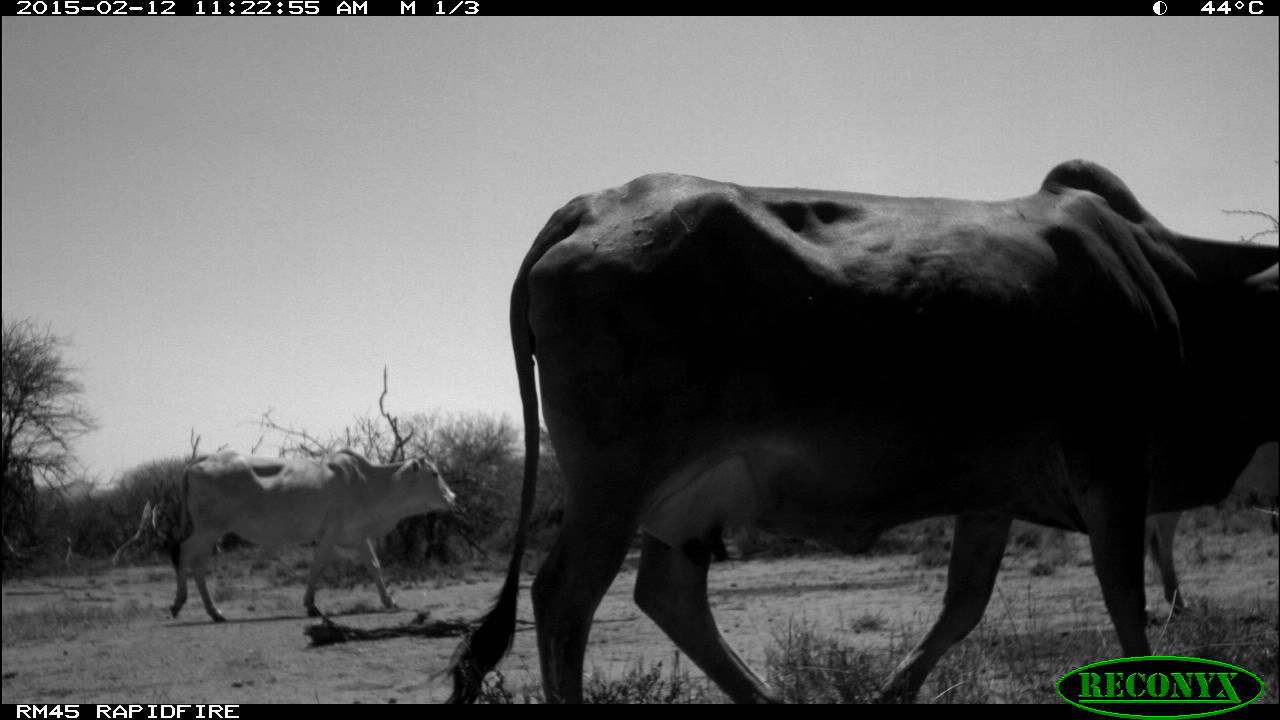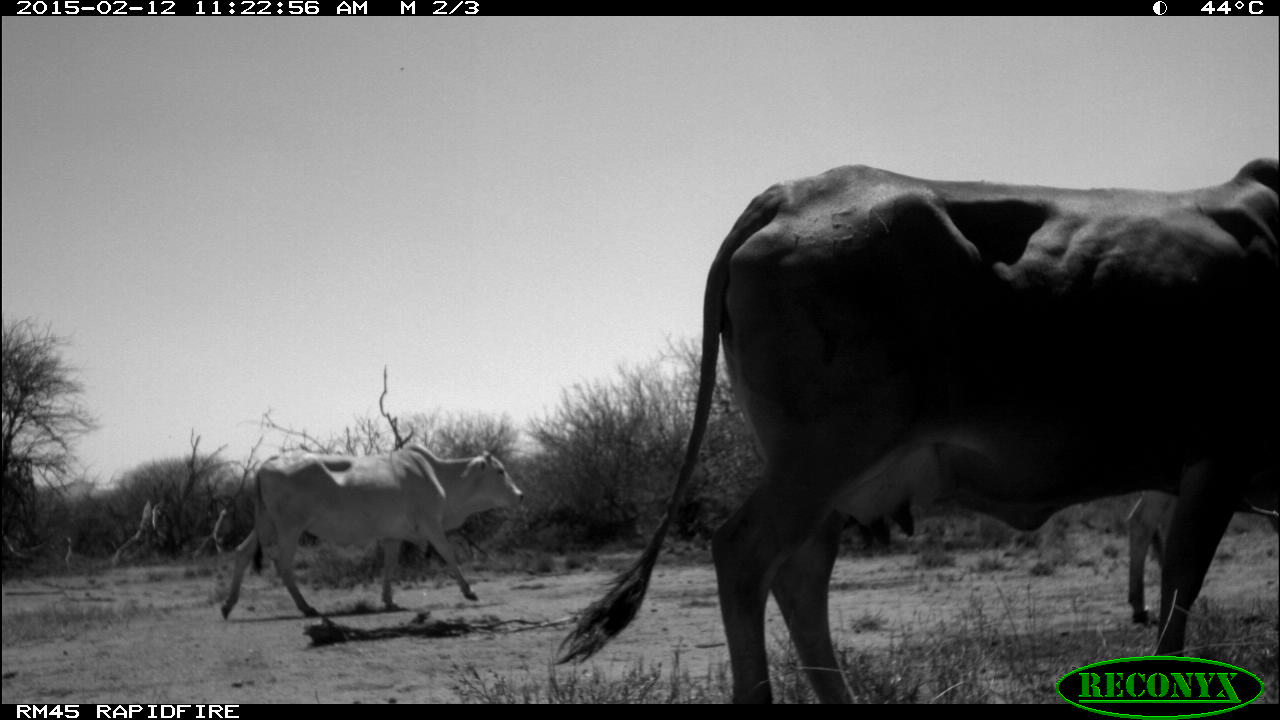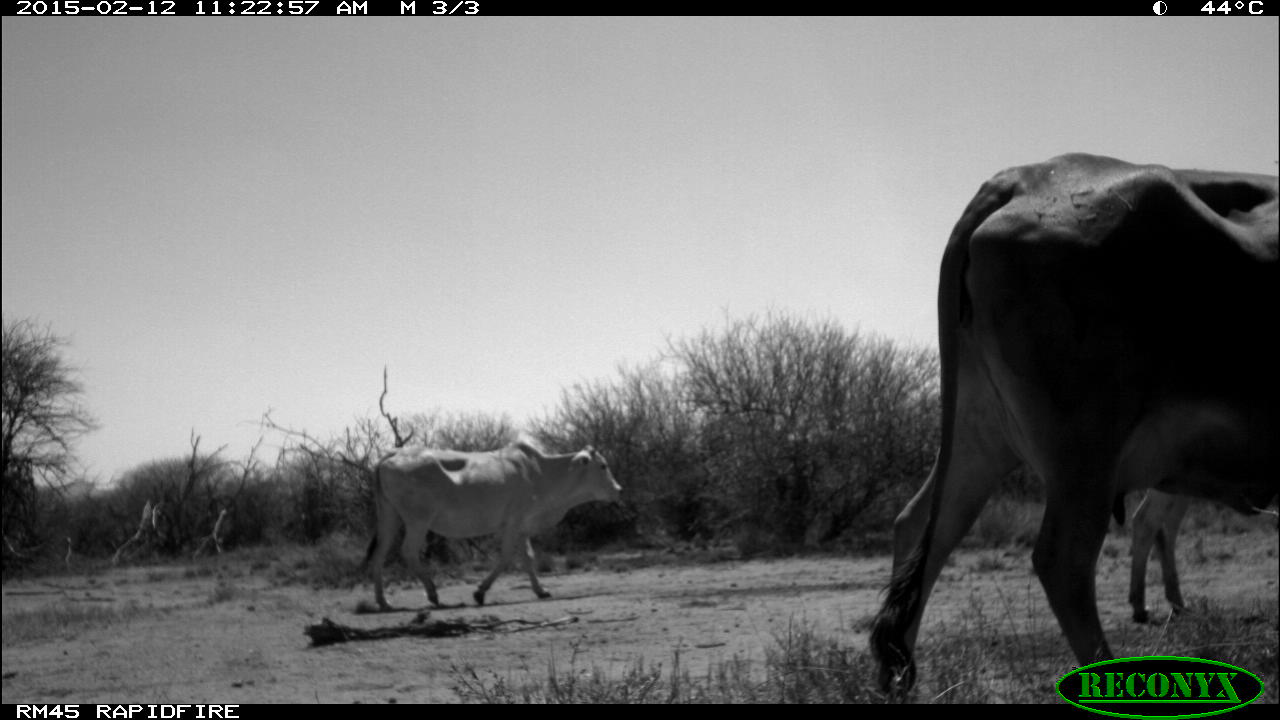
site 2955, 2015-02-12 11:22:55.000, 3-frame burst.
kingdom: Animalia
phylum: Chordata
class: Mammalia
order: Artiodactyla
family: Bovidae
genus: Bos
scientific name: Bos taurus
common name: domestic cattle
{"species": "Bos taurus (domestic cattle)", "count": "2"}